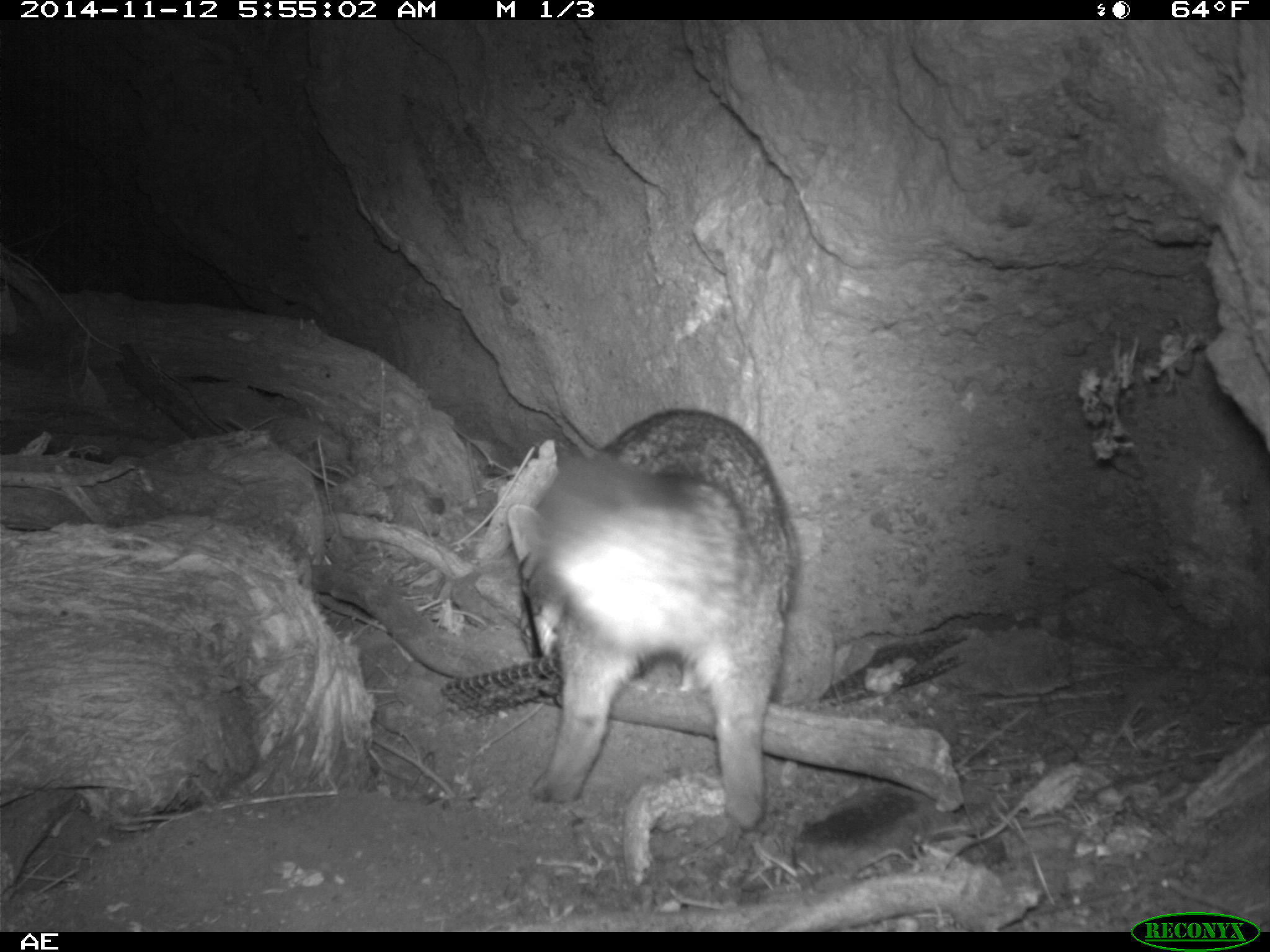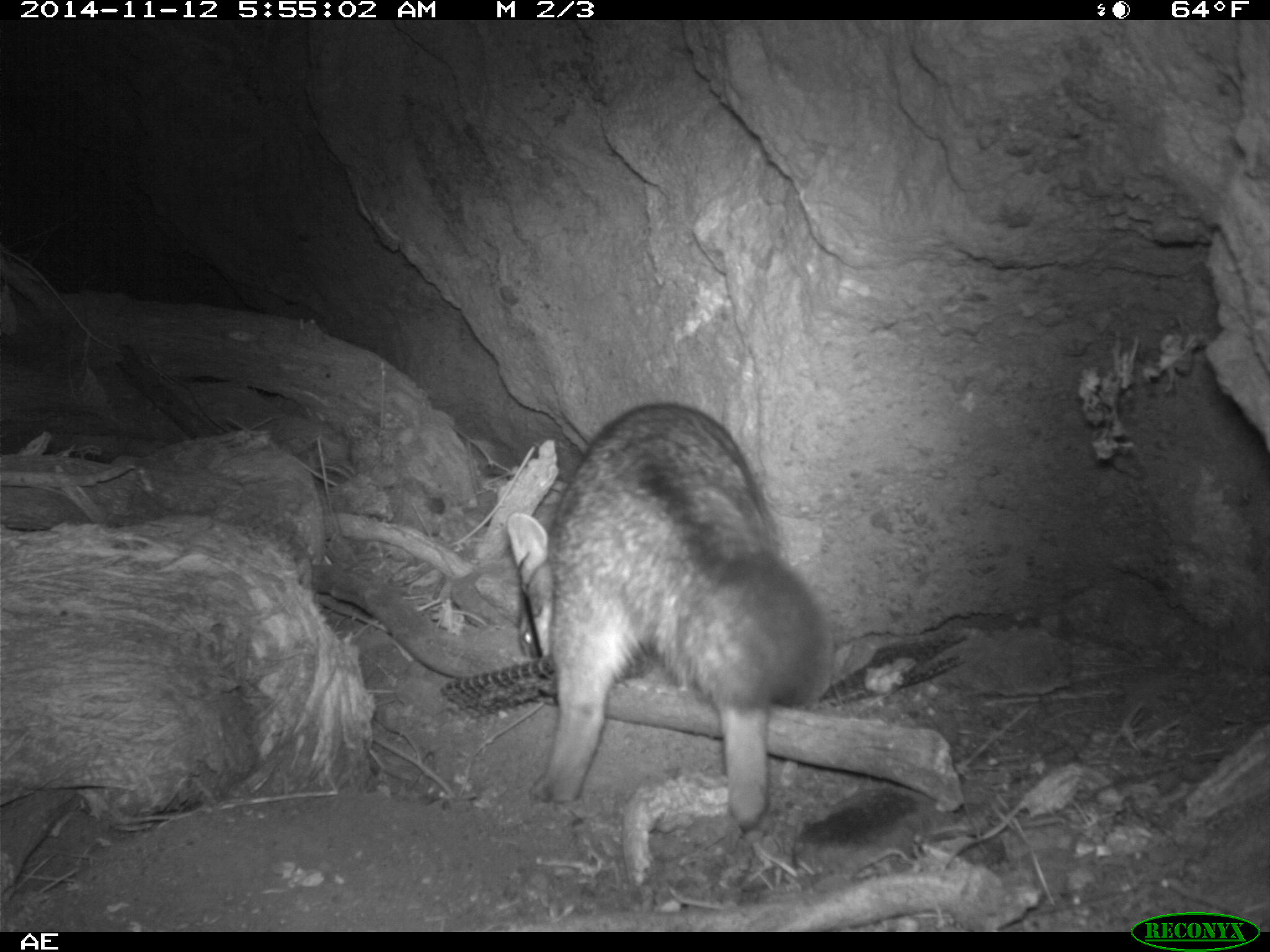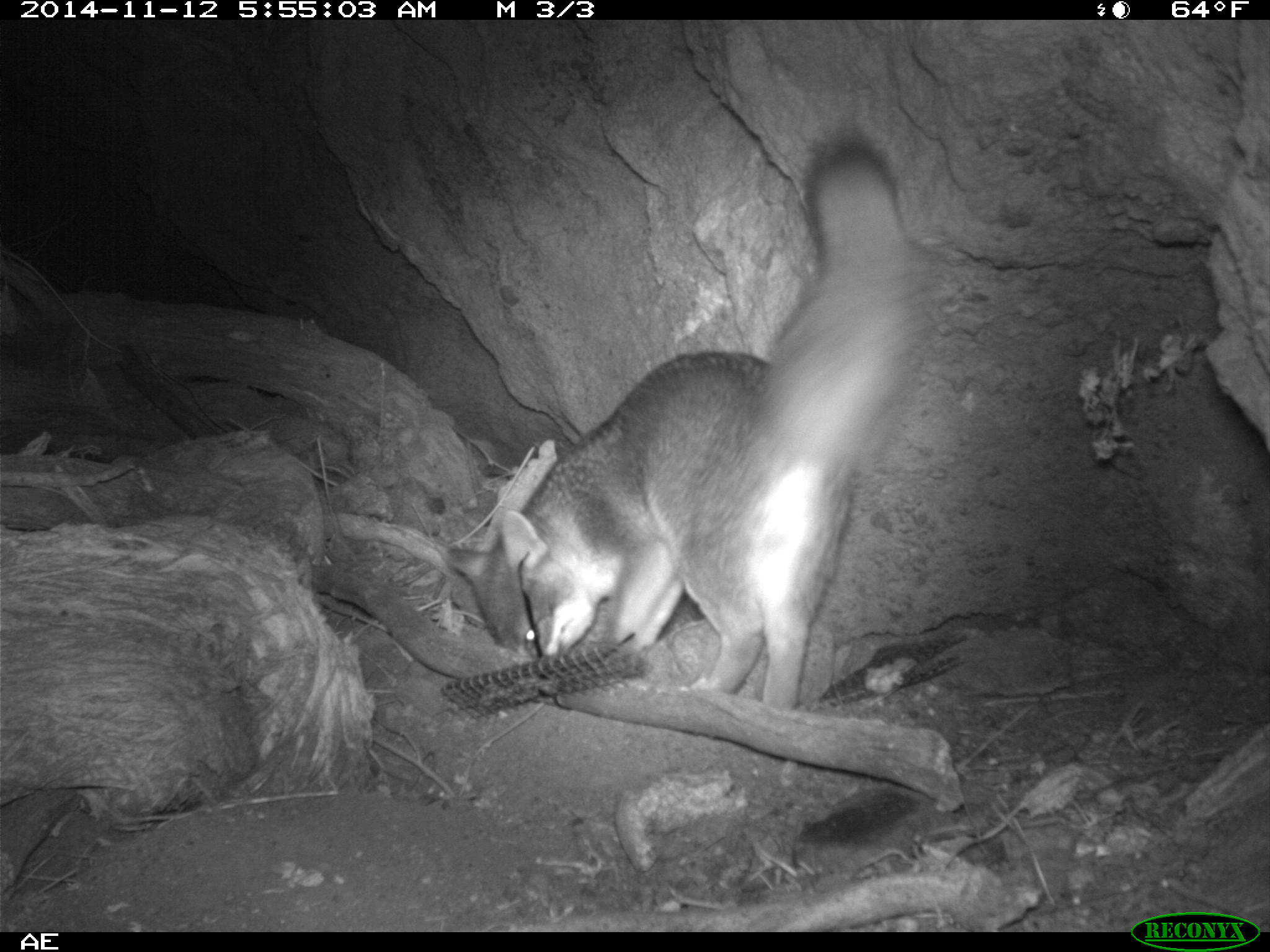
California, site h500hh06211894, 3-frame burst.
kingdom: Animalia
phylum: Chordata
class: Mammalia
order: Carnivora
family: Canidae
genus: Urocyon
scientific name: Urocyon littoralis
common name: island fox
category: fox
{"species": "fox (island fox) (Urocyon littoralis)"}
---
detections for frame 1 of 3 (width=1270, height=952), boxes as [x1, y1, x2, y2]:
fox: [508, 410, 801, 831]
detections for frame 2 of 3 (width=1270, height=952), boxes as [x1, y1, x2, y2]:
fox: [504, 401, 825, 833]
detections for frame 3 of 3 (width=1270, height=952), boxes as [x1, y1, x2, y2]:
fox: [442, 134, 921, 720]